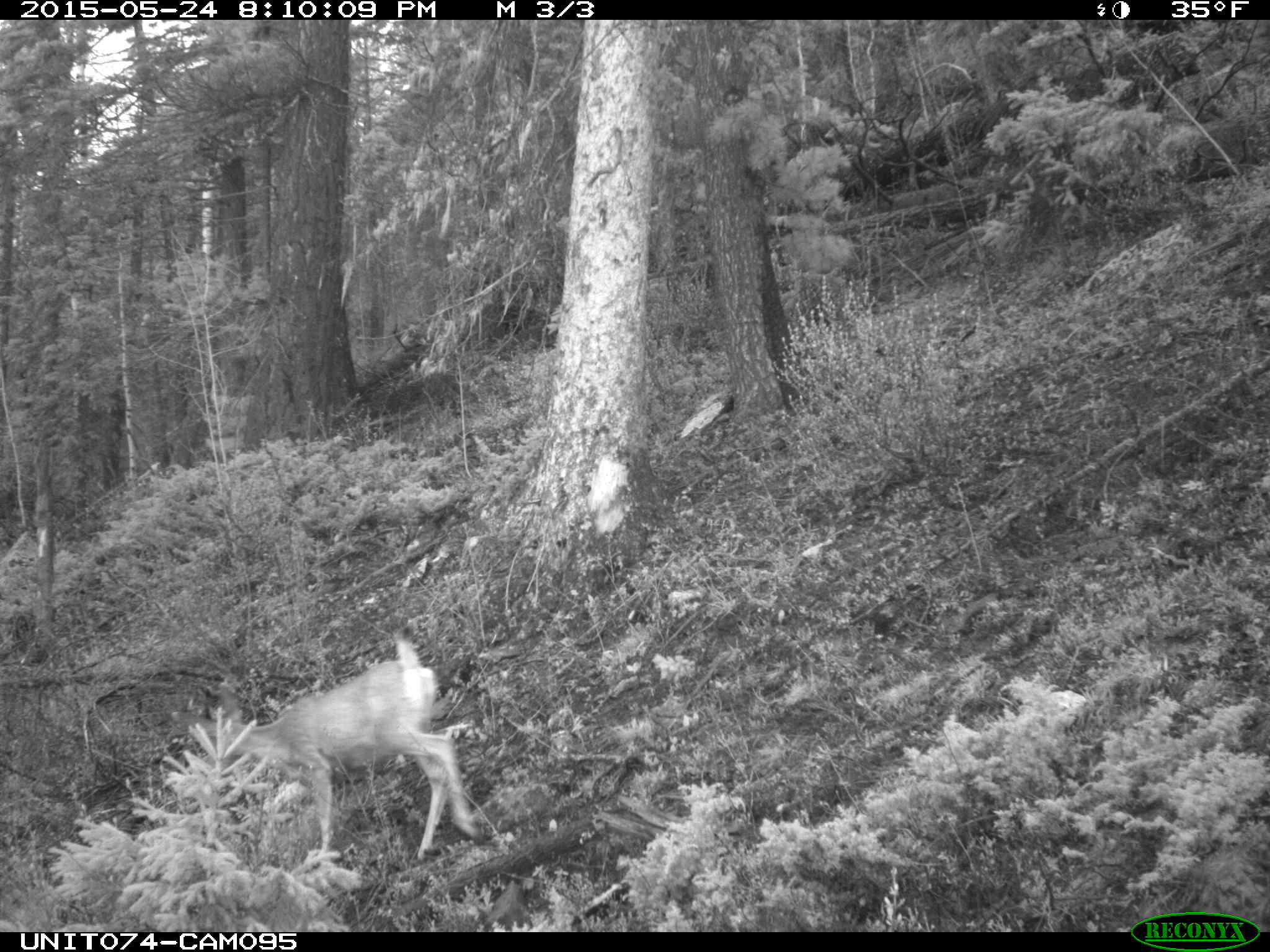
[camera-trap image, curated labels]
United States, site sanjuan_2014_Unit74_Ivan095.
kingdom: Animalia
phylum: Chordata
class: Mammalia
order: Artiodactyla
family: Cervidae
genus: Odocoileus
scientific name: Odocoileus hemionus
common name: mule deer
Odocoileus hemionus (mule deer).